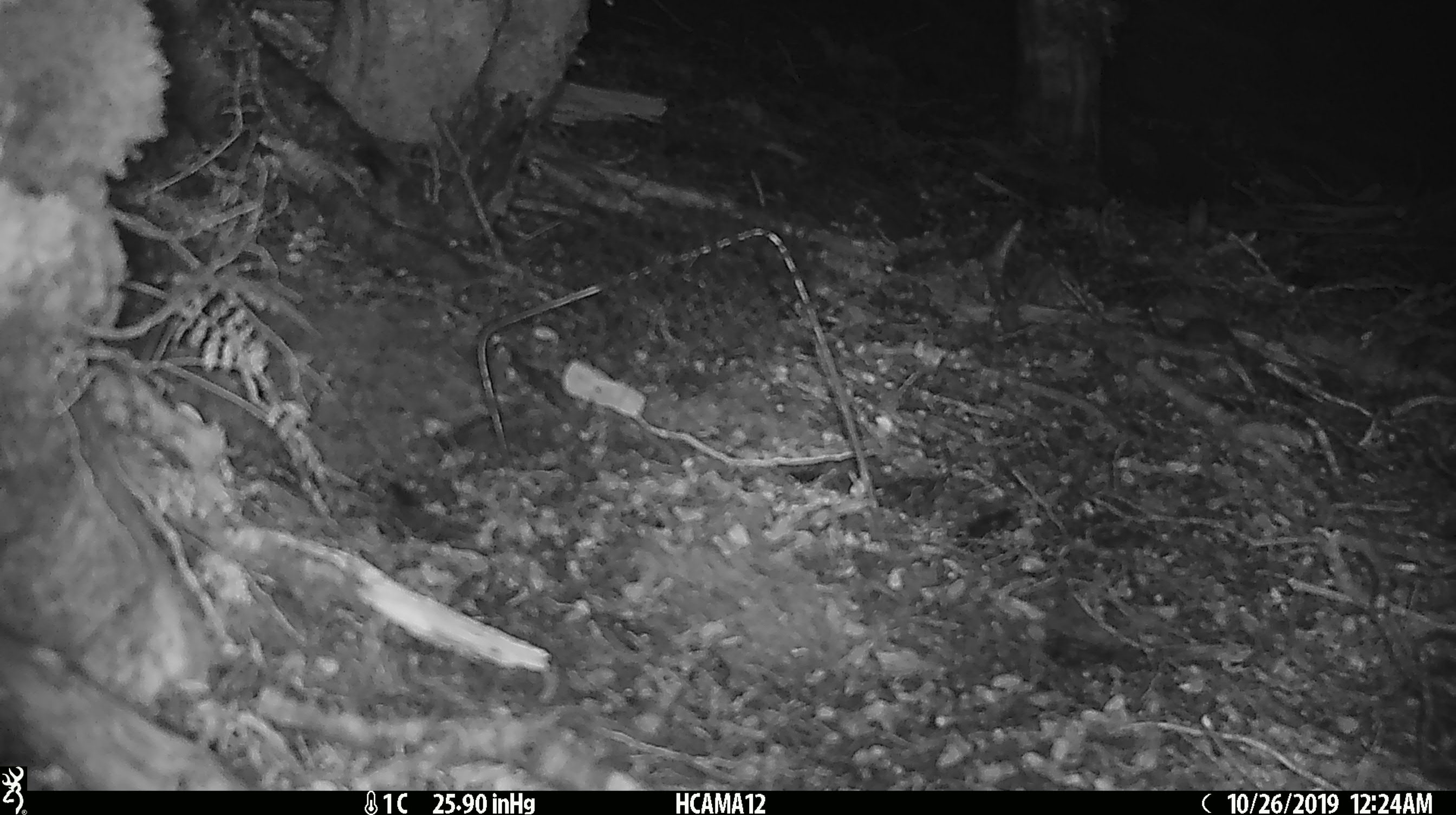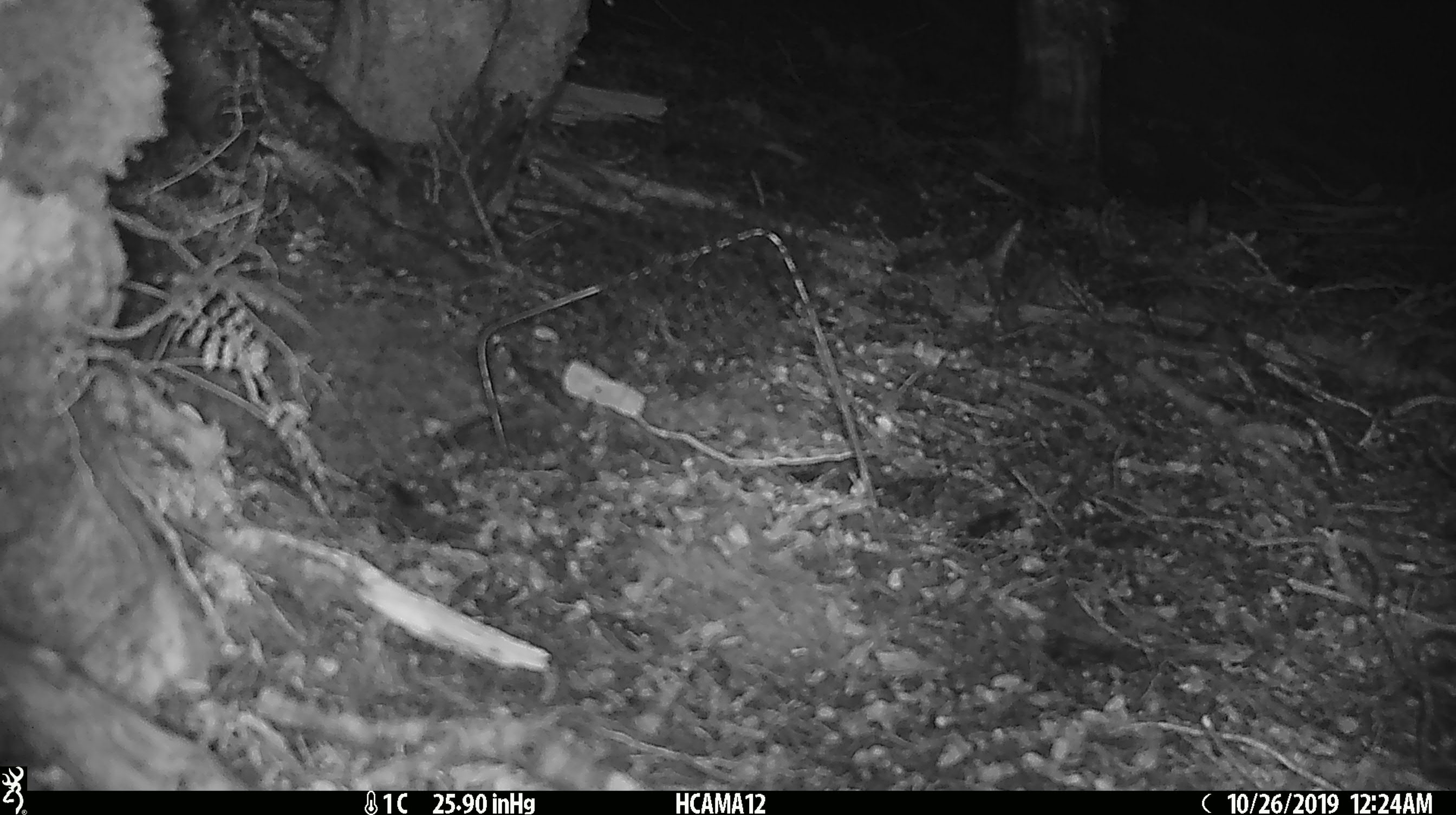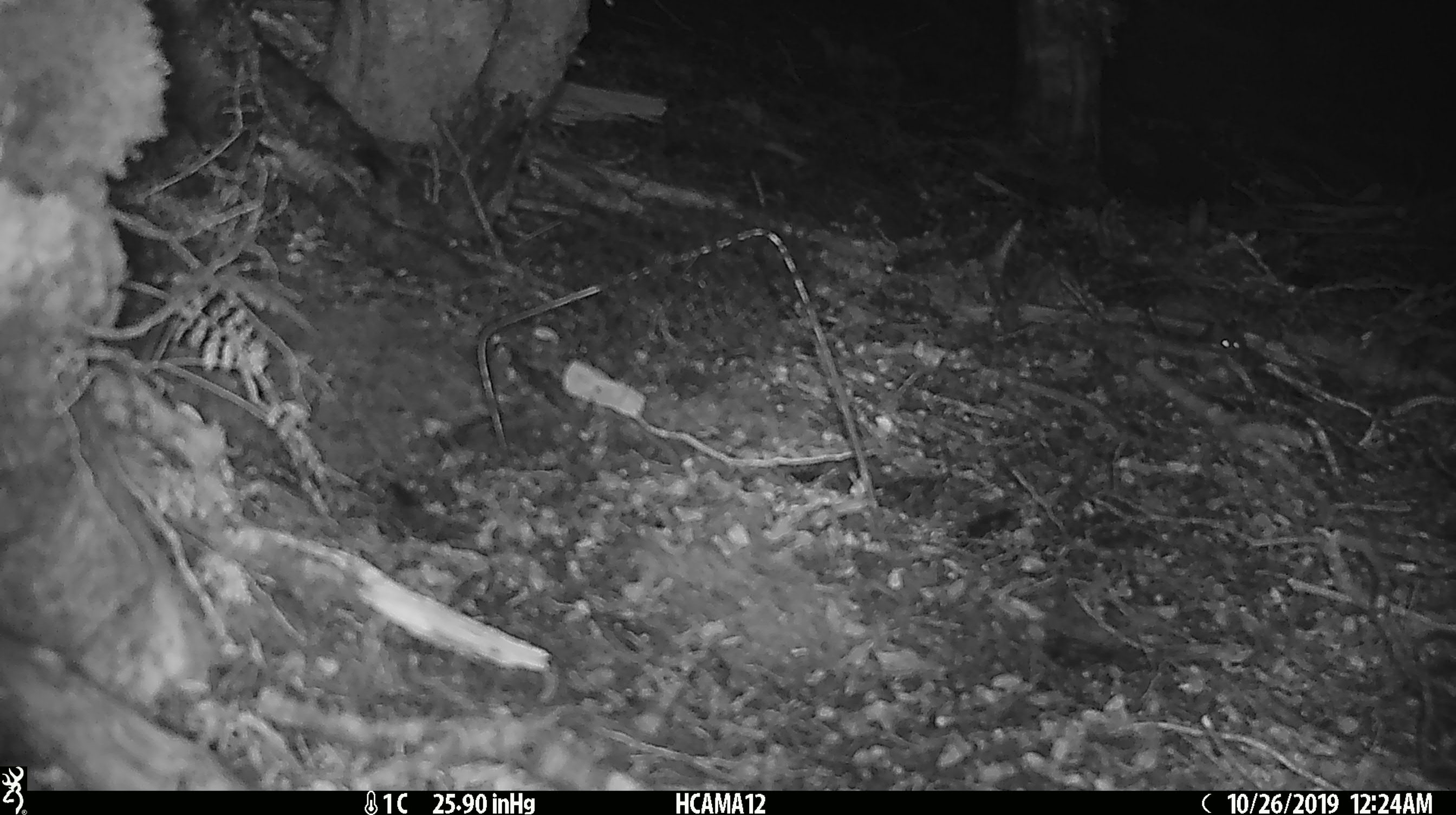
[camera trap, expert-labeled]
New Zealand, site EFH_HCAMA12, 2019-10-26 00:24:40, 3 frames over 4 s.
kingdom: Animalia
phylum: Chordata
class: Mammalia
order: Rodentia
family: Muridae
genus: Mus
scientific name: Mus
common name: mouse